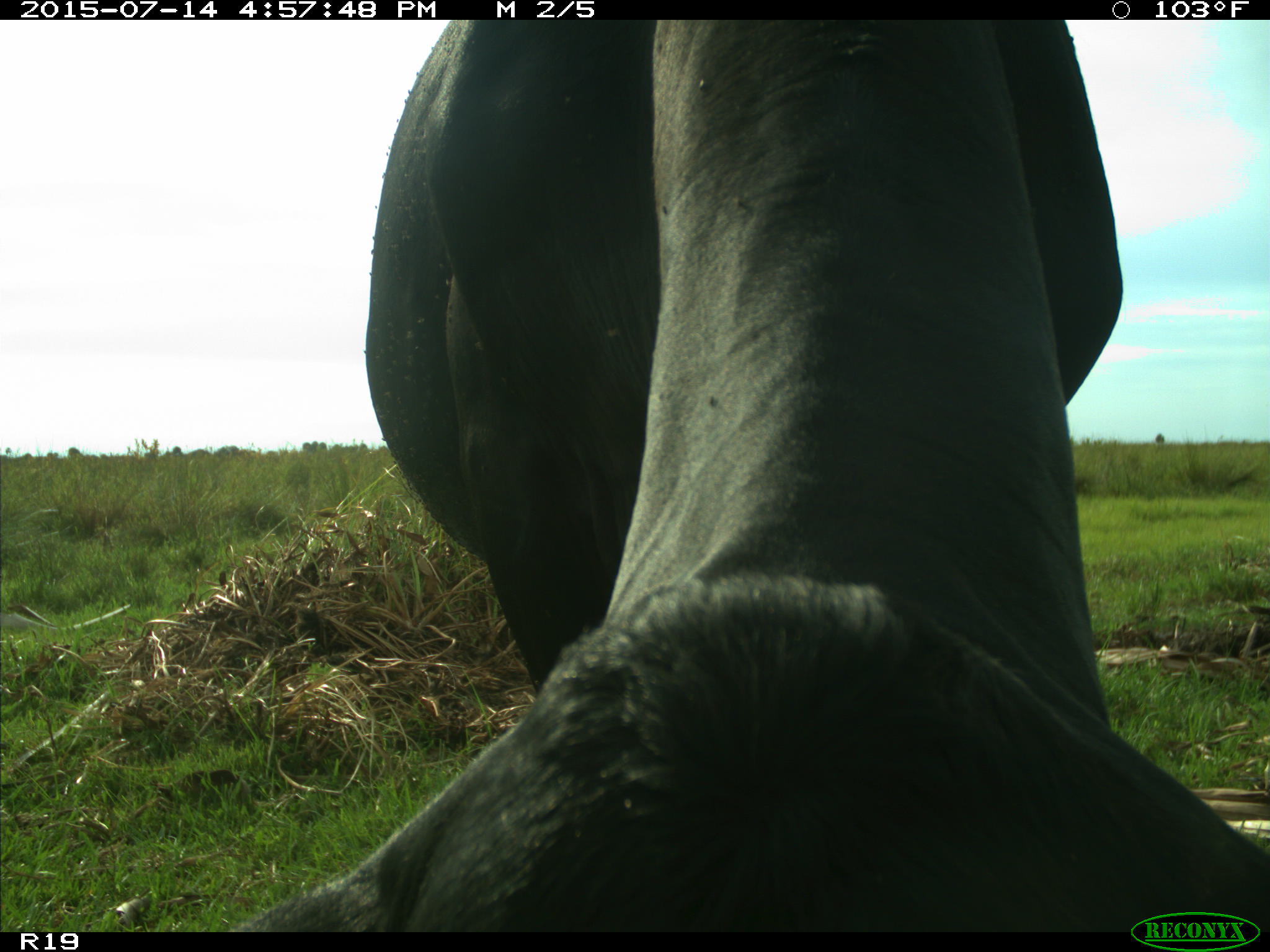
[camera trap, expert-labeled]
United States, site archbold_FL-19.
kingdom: Animalia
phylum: Chordata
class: Mammalia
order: Artiodactyla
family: Bovidae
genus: Bos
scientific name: Bos taurus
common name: domestic cow